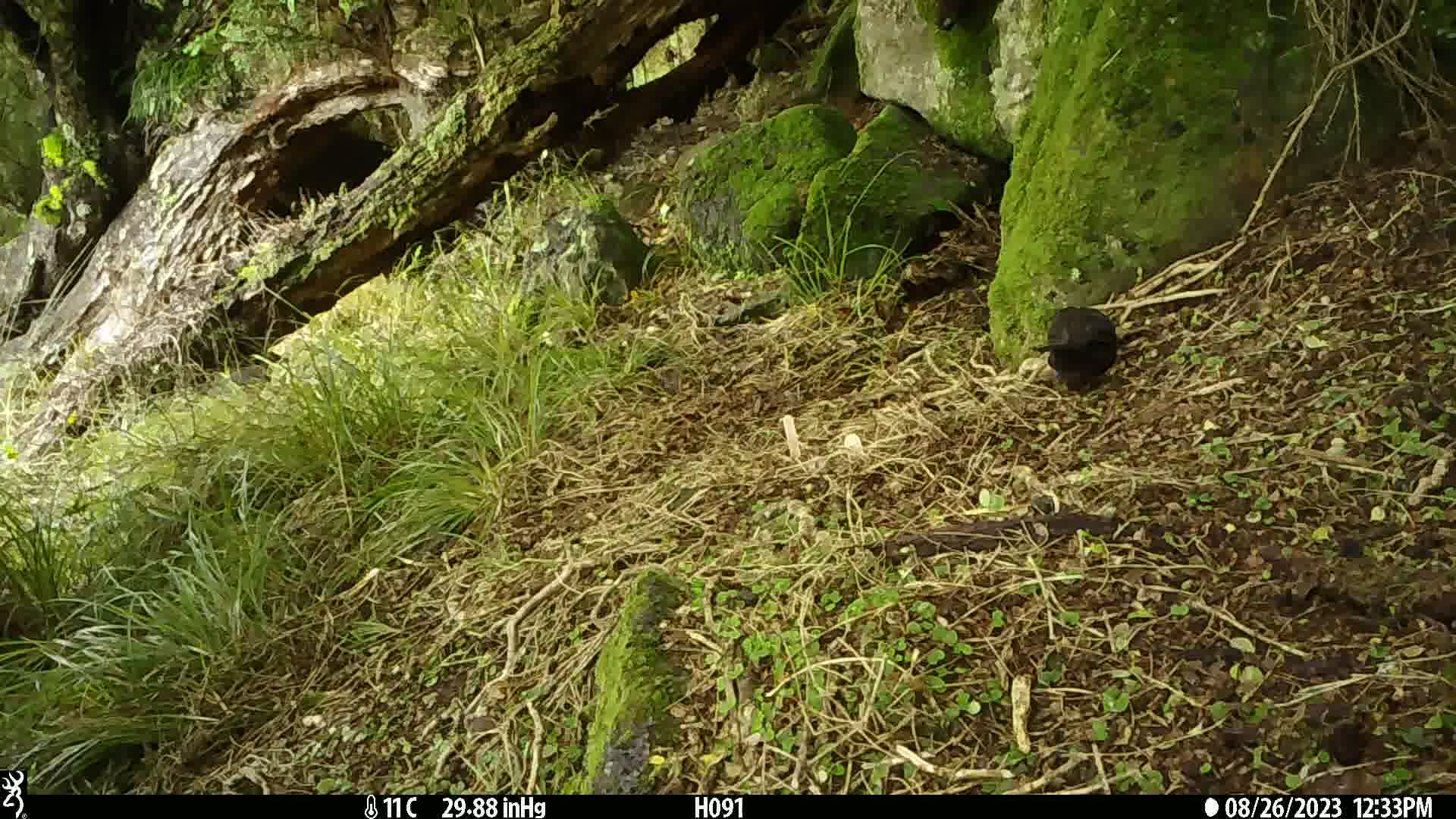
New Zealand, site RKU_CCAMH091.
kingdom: Animalia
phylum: Chordata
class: Aves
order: Passeriformes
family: Turdidae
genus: Turdus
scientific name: Turdus merula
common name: eurasian blackbird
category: blackbird